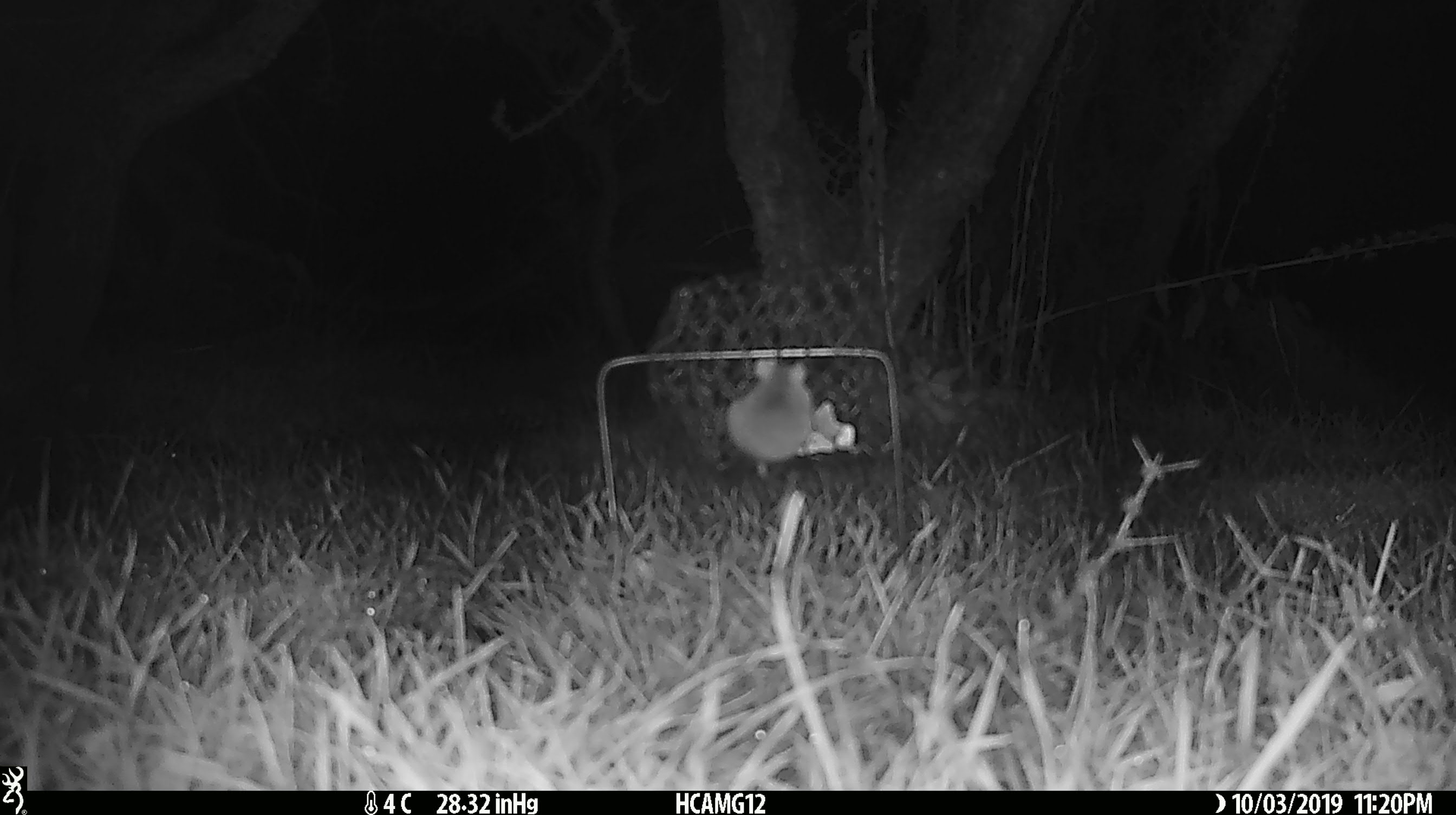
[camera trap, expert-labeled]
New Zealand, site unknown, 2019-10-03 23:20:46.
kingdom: Animalia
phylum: Chordata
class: Mammalia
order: Rodentia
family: Muridae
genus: Mus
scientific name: Mus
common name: mouse